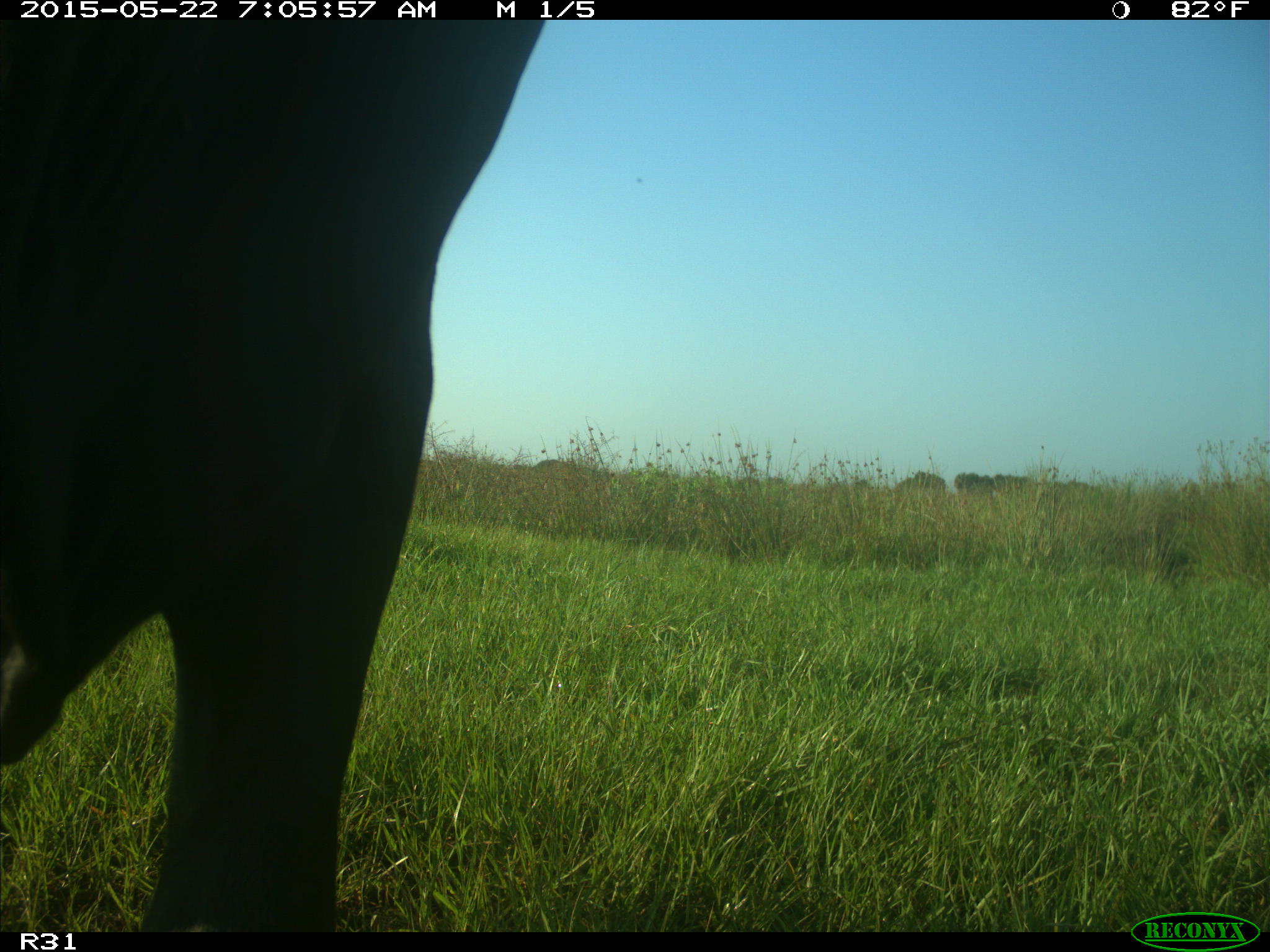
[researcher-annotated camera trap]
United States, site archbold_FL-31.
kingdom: Animalia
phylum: Chordata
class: Mammalia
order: Artiodactyla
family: Bovidae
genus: Bos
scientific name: Bos taurus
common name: domestic cow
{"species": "Bos taurus (domestic cow)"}